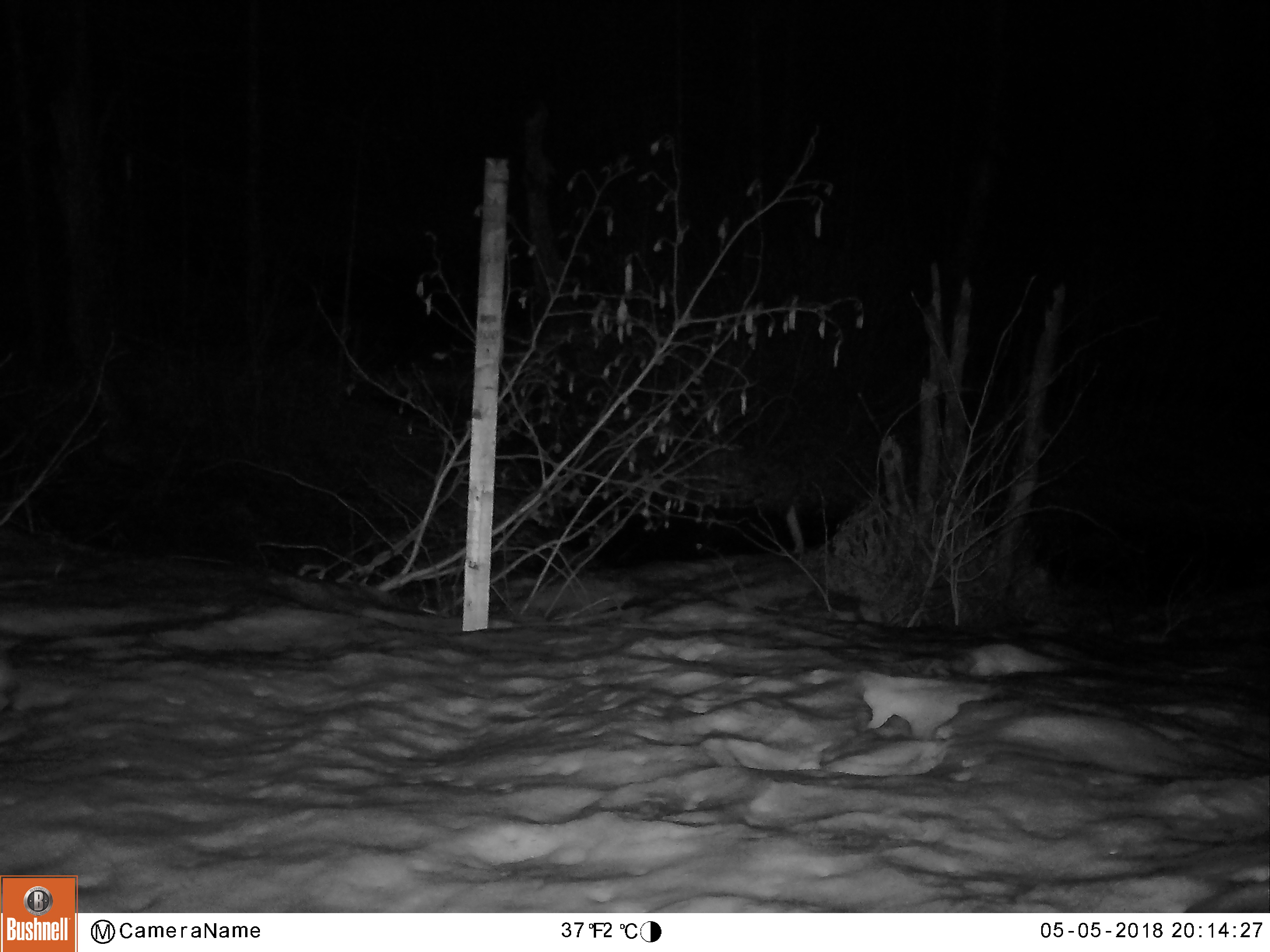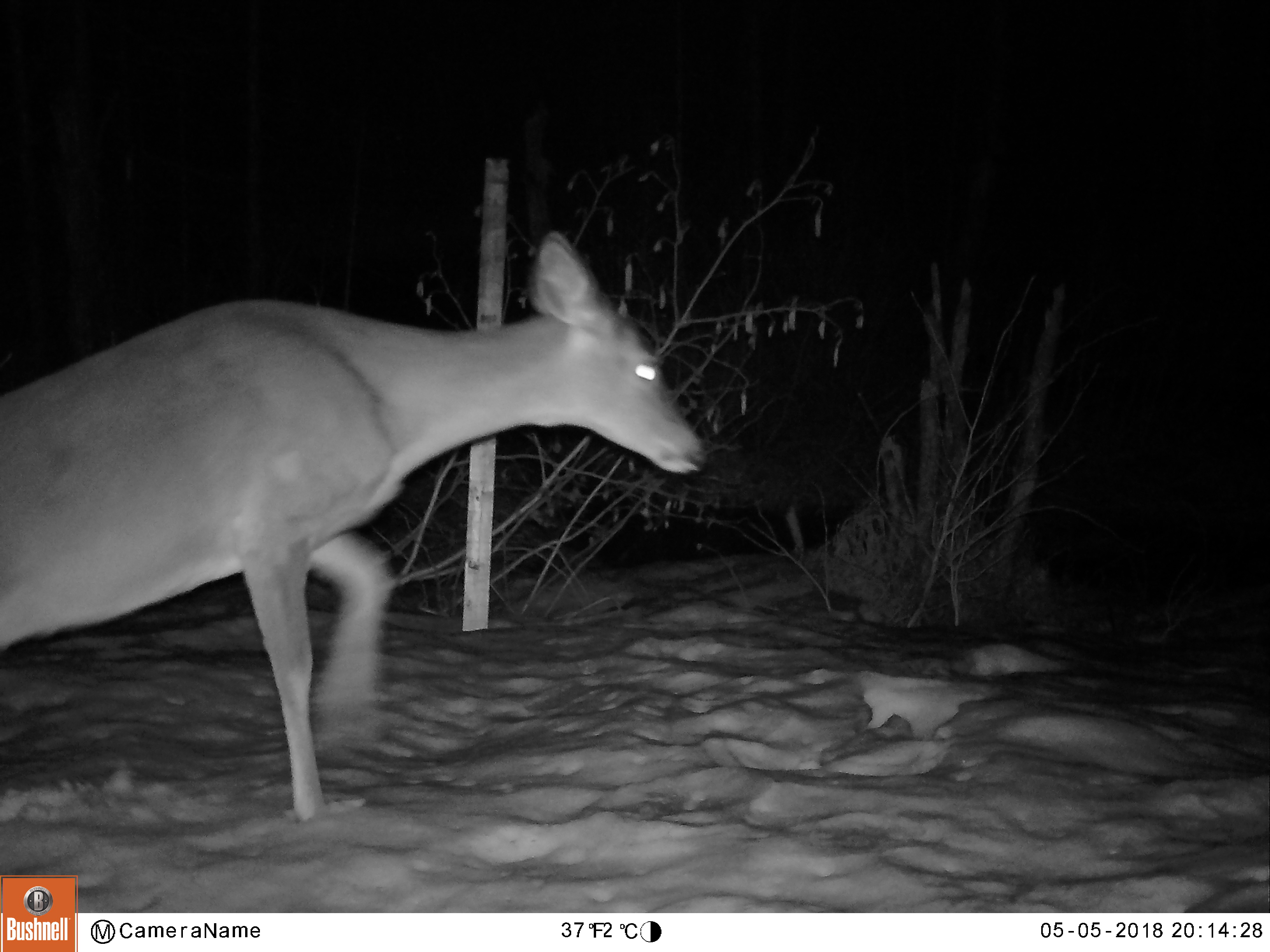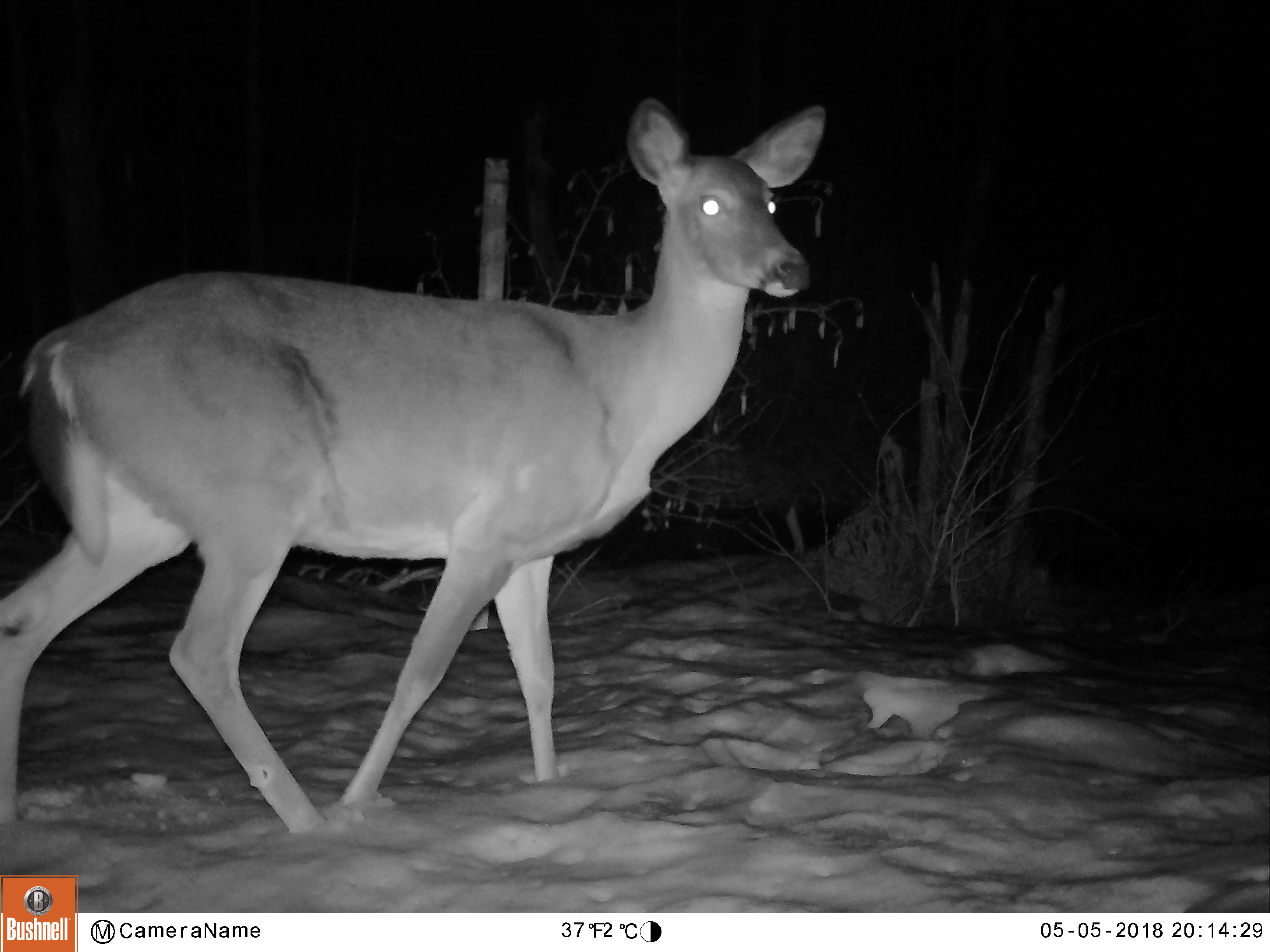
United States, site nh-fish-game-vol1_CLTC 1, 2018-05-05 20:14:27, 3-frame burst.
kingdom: Animalia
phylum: Chordata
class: Mammalia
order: Artiodactyla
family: Cervidae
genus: Odocoileus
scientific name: Odocoileus virginianus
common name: white-tailed deer